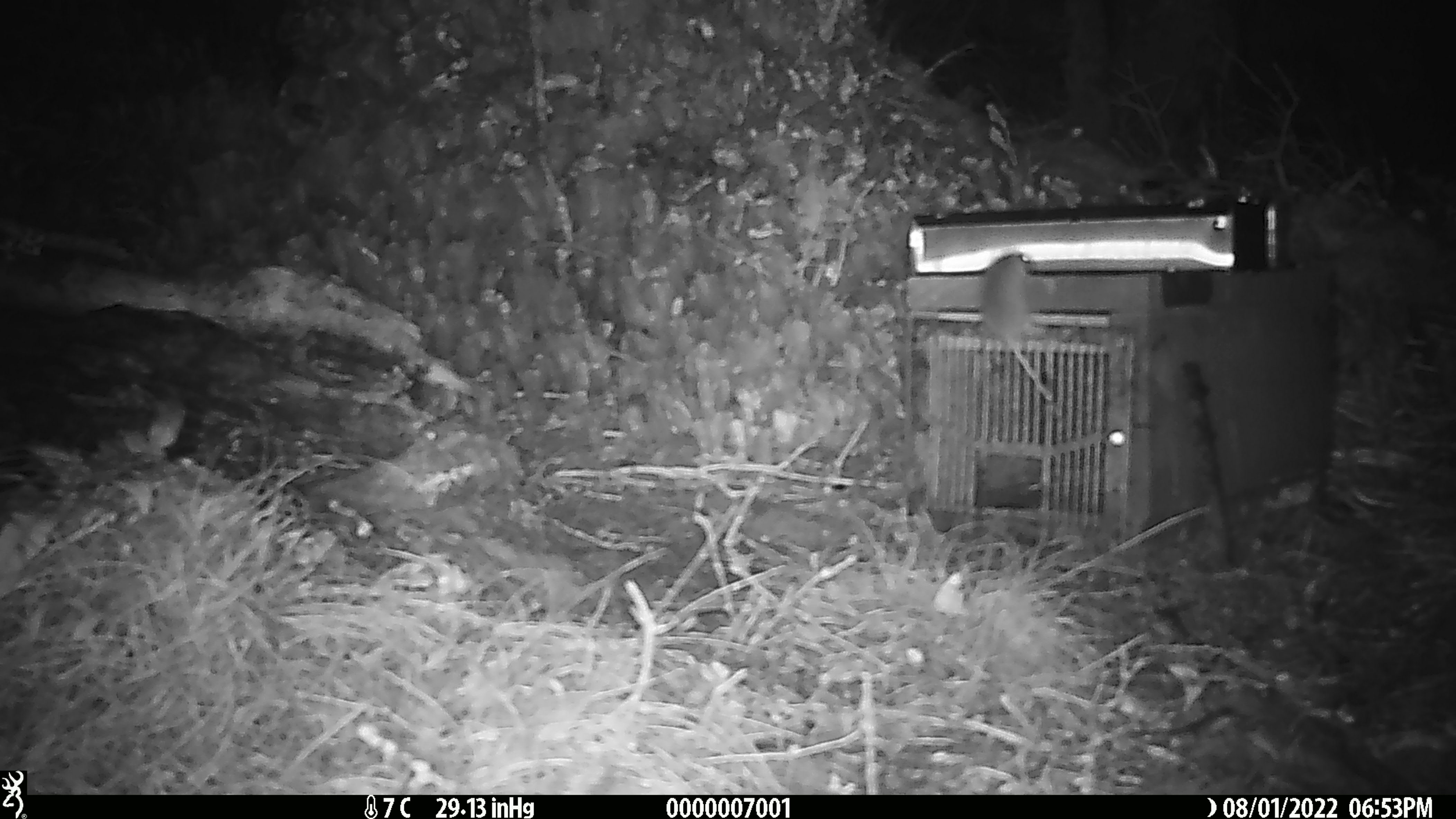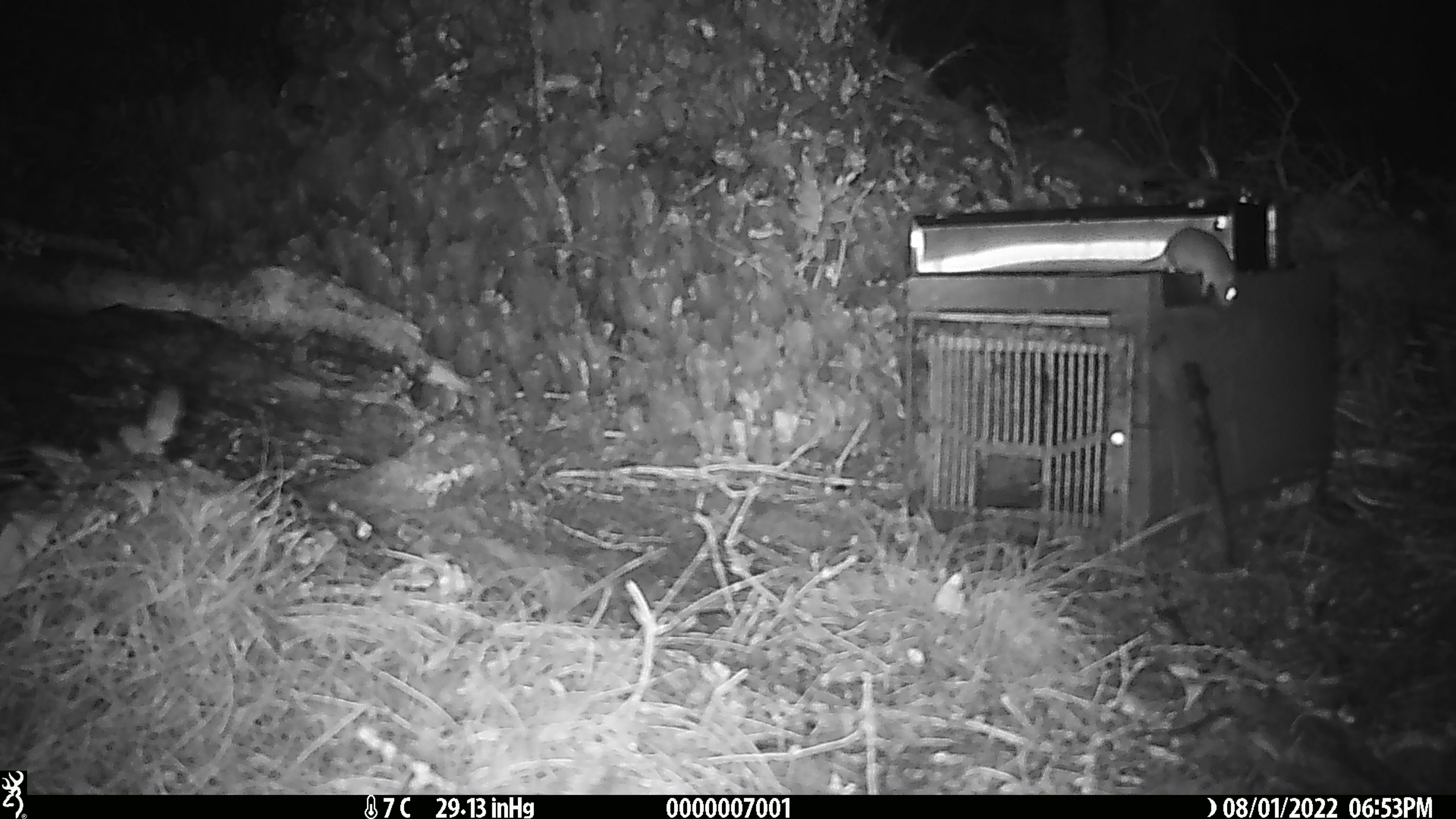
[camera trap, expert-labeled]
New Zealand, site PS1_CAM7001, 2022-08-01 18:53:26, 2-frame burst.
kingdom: Animalia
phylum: Chordata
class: Mammalia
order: Rodentia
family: Muridae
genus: Mus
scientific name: Mus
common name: mouse